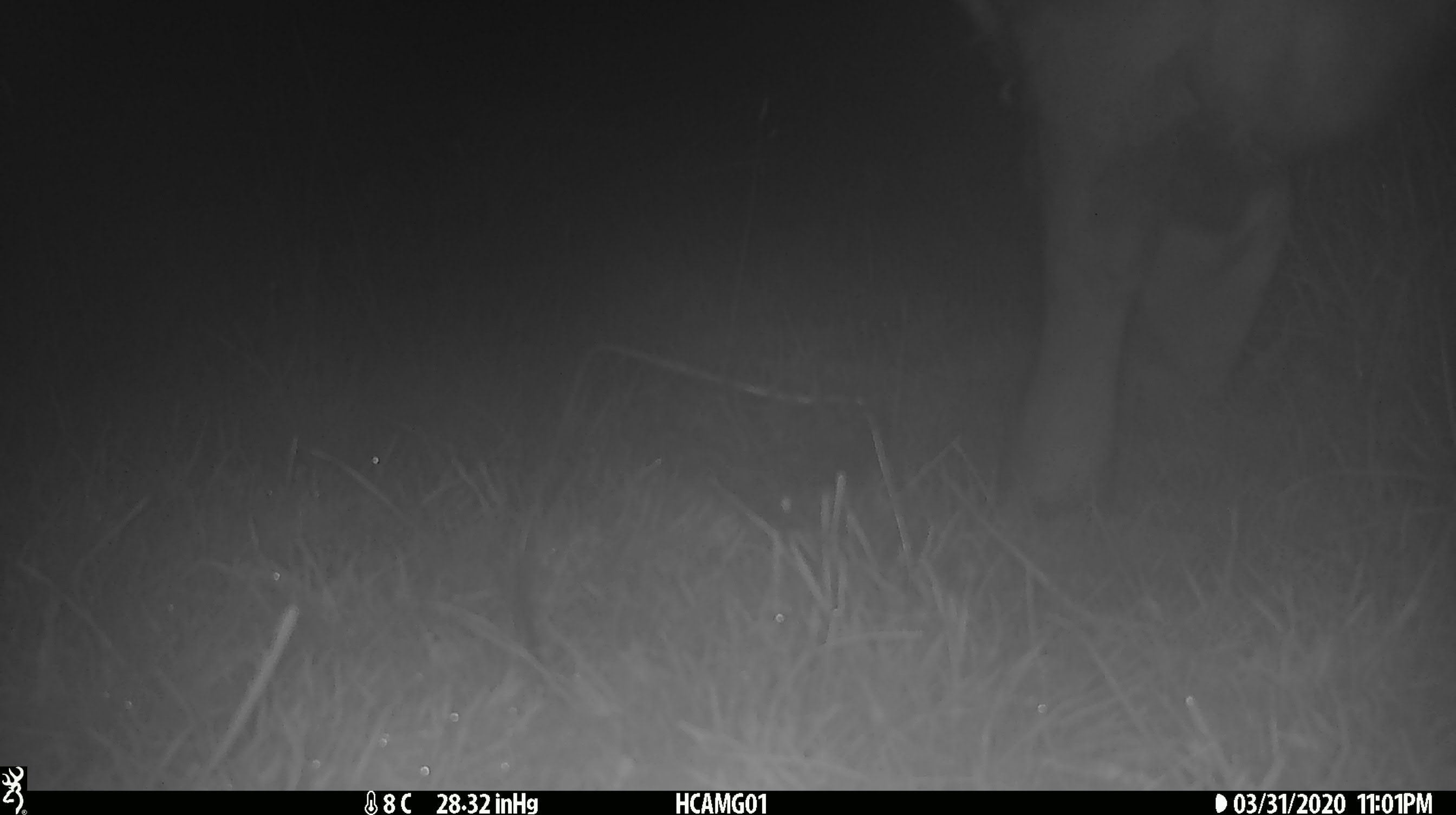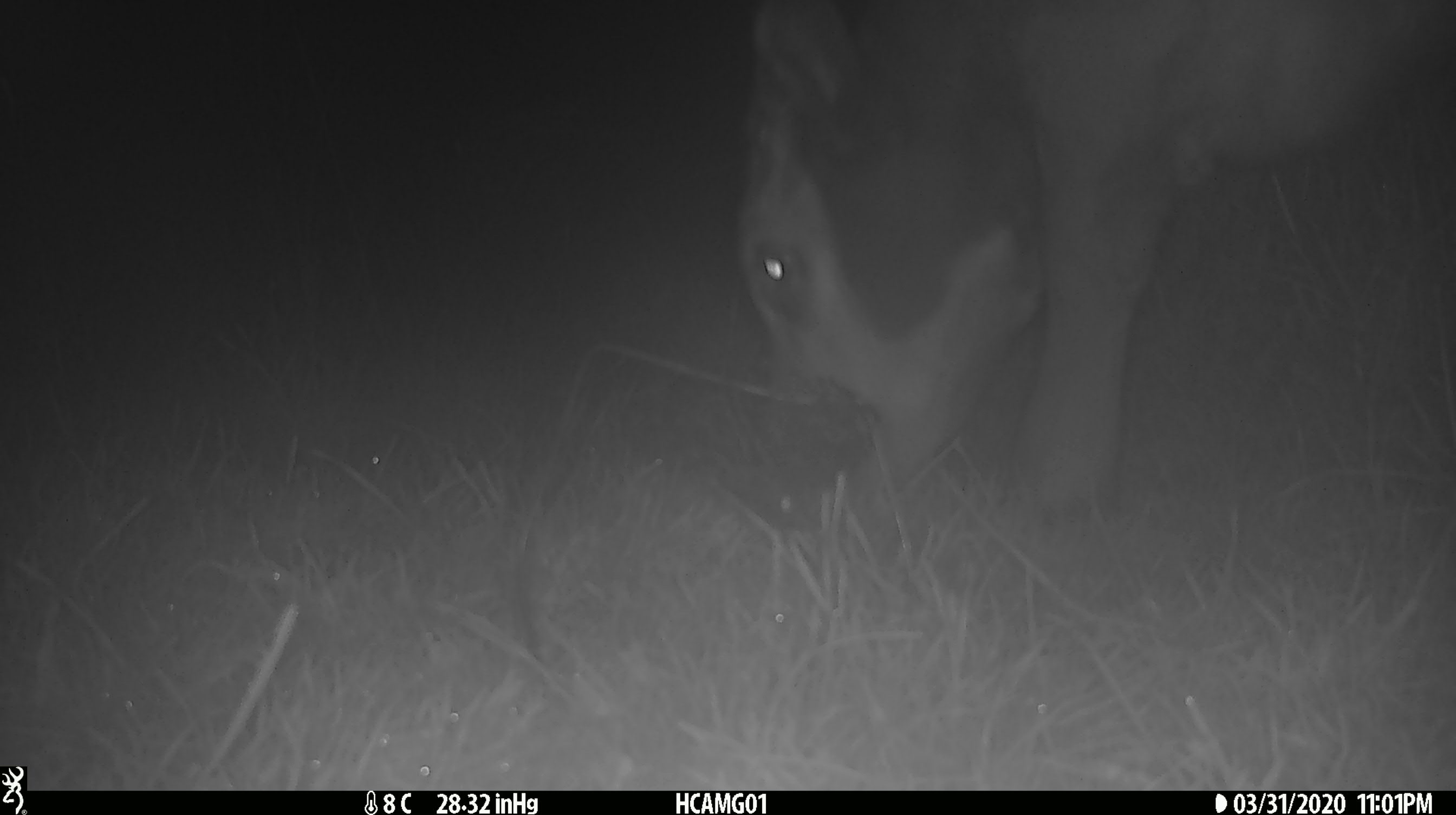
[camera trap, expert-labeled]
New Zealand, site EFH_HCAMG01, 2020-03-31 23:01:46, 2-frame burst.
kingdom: Animalia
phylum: Chordata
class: Mammalia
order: Artiodactyla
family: Bovidae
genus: Bos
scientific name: Bos taurus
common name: domestic cow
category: cow